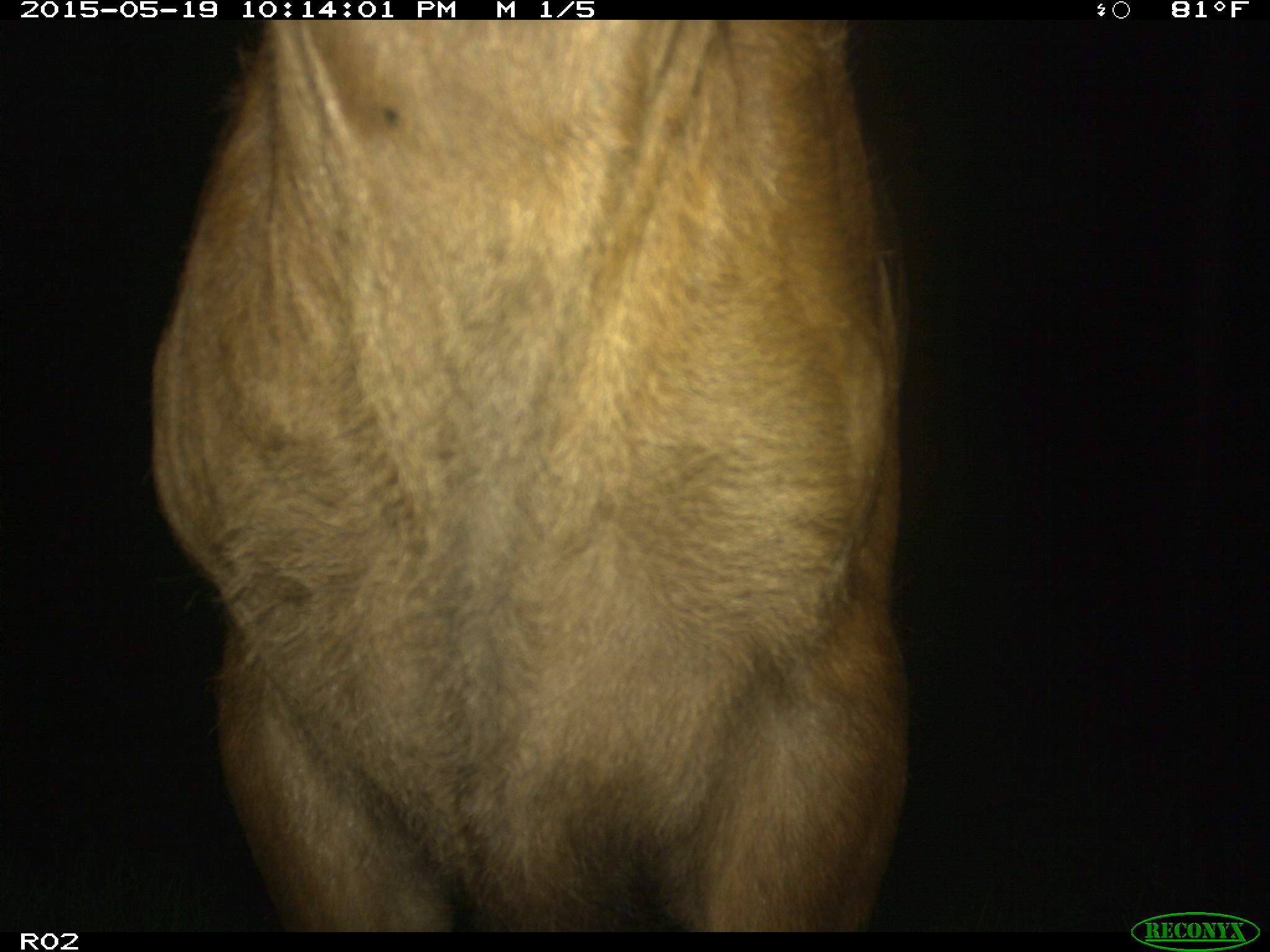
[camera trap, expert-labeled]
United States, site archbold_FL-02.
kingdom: Animalia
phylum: Chordata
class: Mammalia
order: Artiodactyla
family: Bovidae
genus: Bos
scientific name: Bos taurus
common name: domestic cow